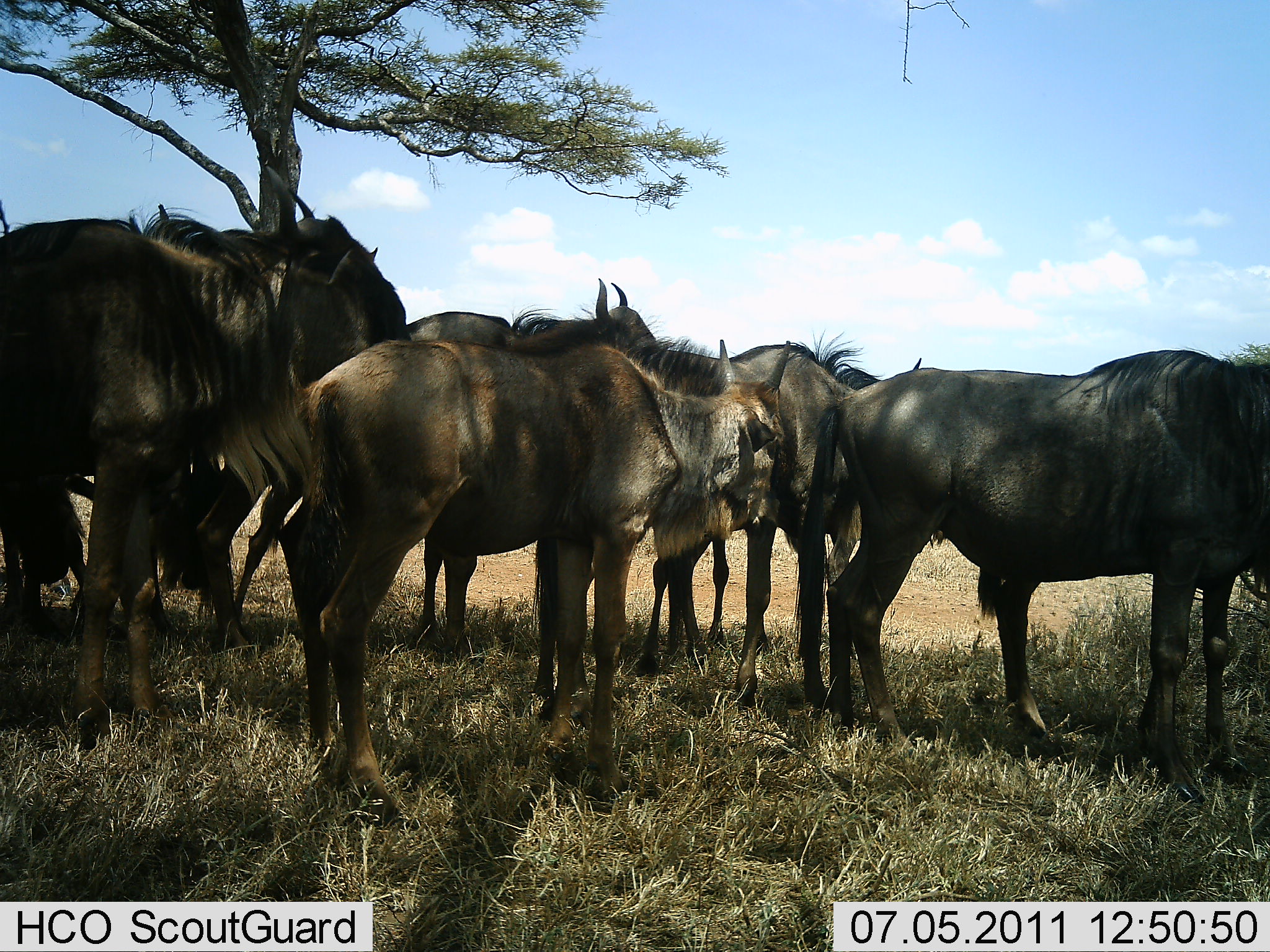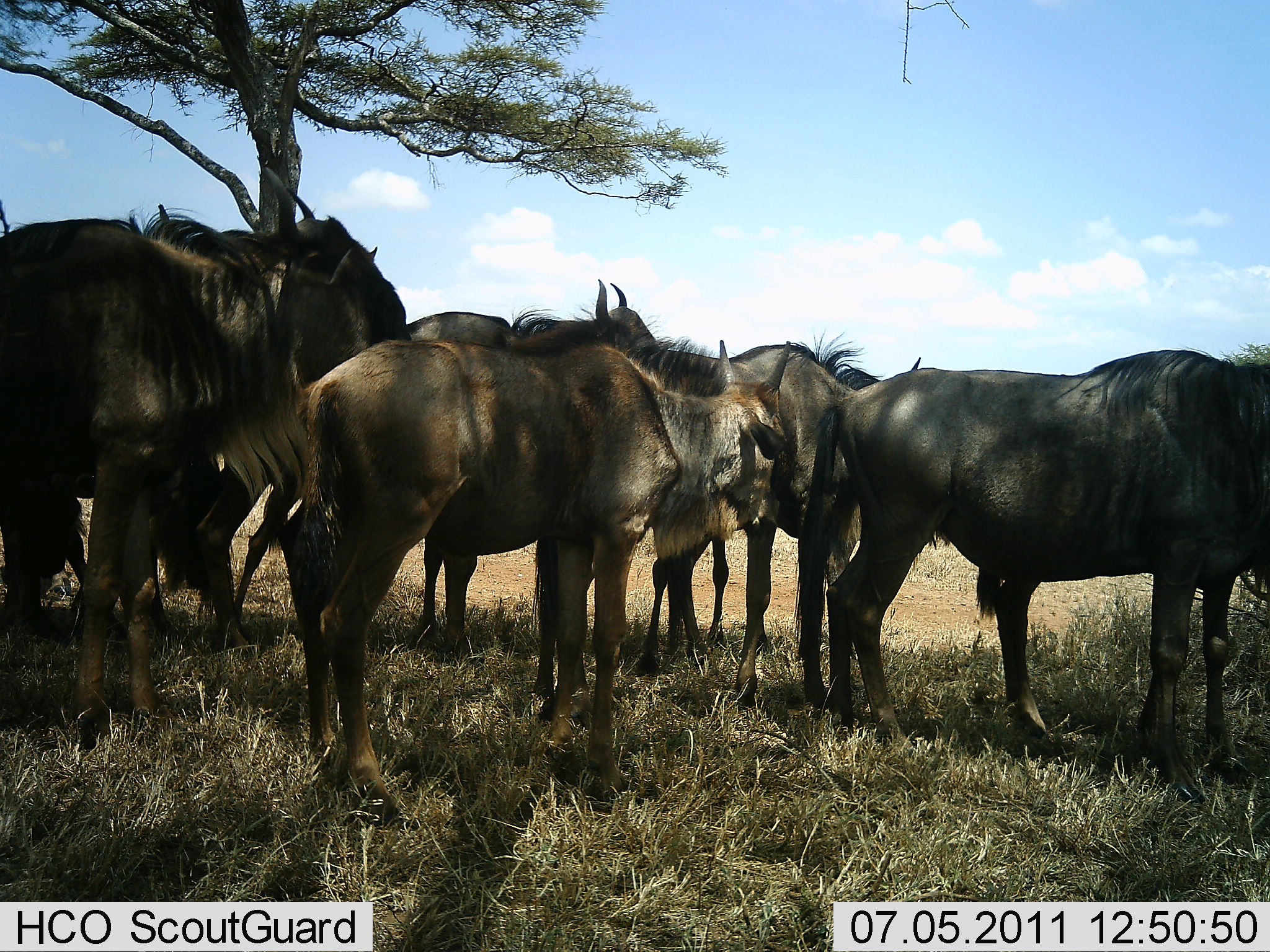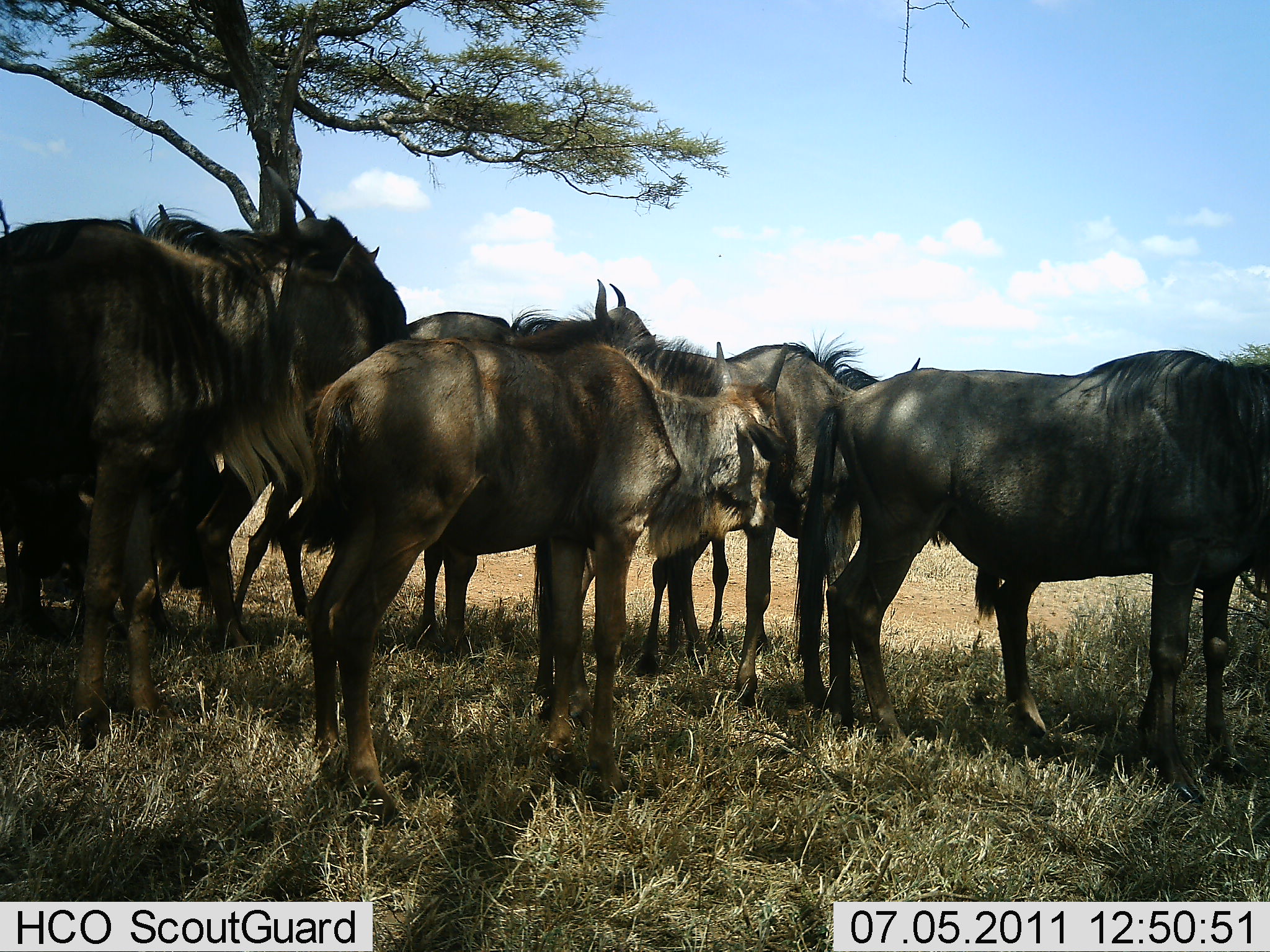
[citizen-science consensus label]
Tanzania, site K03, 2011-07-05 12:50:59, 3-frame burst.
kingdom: Animalia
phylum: Chordata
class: Mammalia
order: Artiodactyla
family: Bovidae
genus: Connochaetes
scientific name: Connochaetes taurinus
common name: blue wildebeest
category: wildebeest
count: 7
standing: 100%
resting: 20%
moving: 0%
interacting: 0%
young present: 10%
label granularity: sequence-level